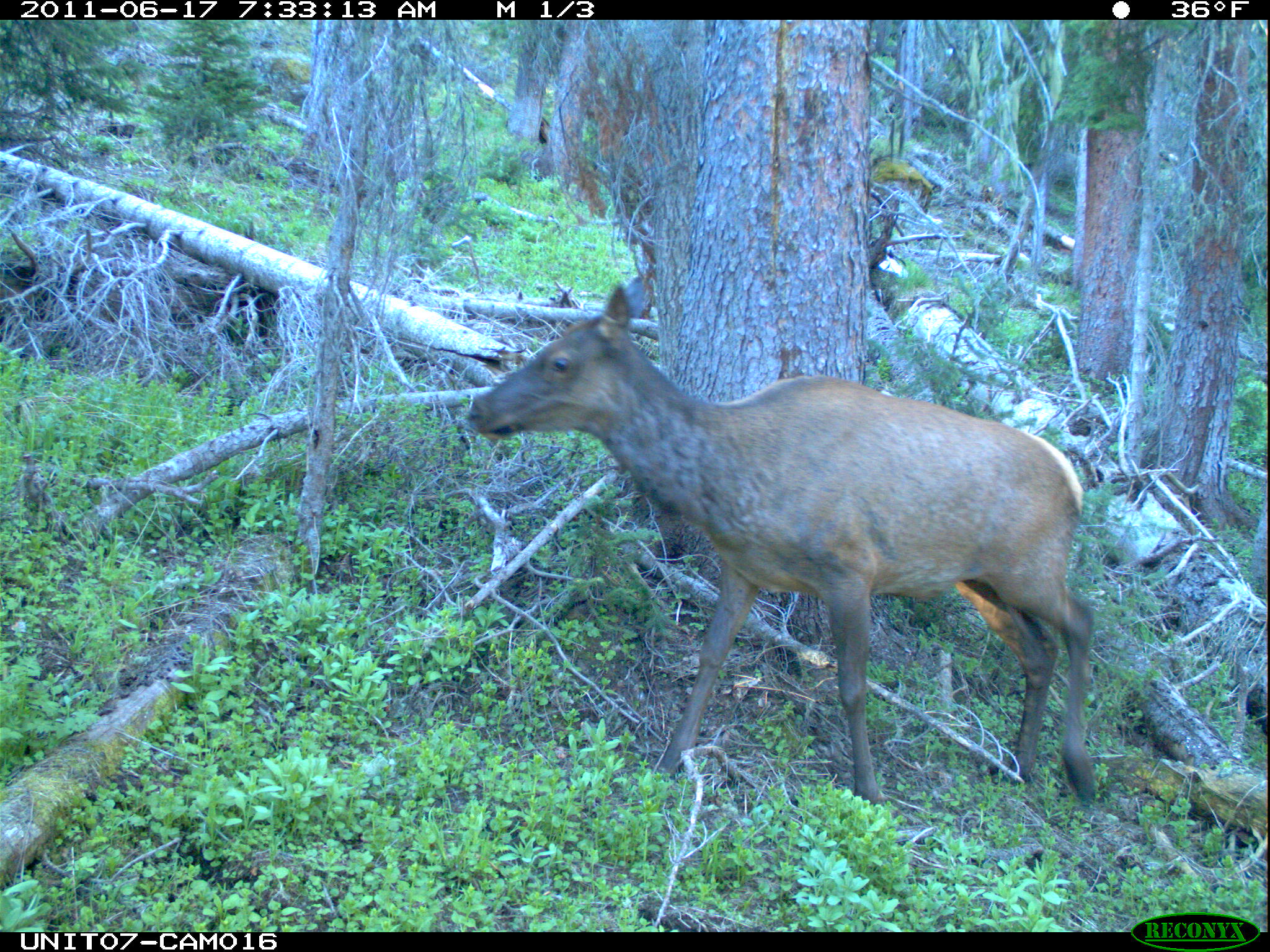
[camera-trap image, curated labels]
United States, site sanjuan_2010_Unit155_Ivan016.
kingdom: Animalia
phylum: Chordata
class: Mammalia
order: Artiodactyla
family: Cervidae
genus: Cervus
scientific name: Cervus elaphus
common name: red deer